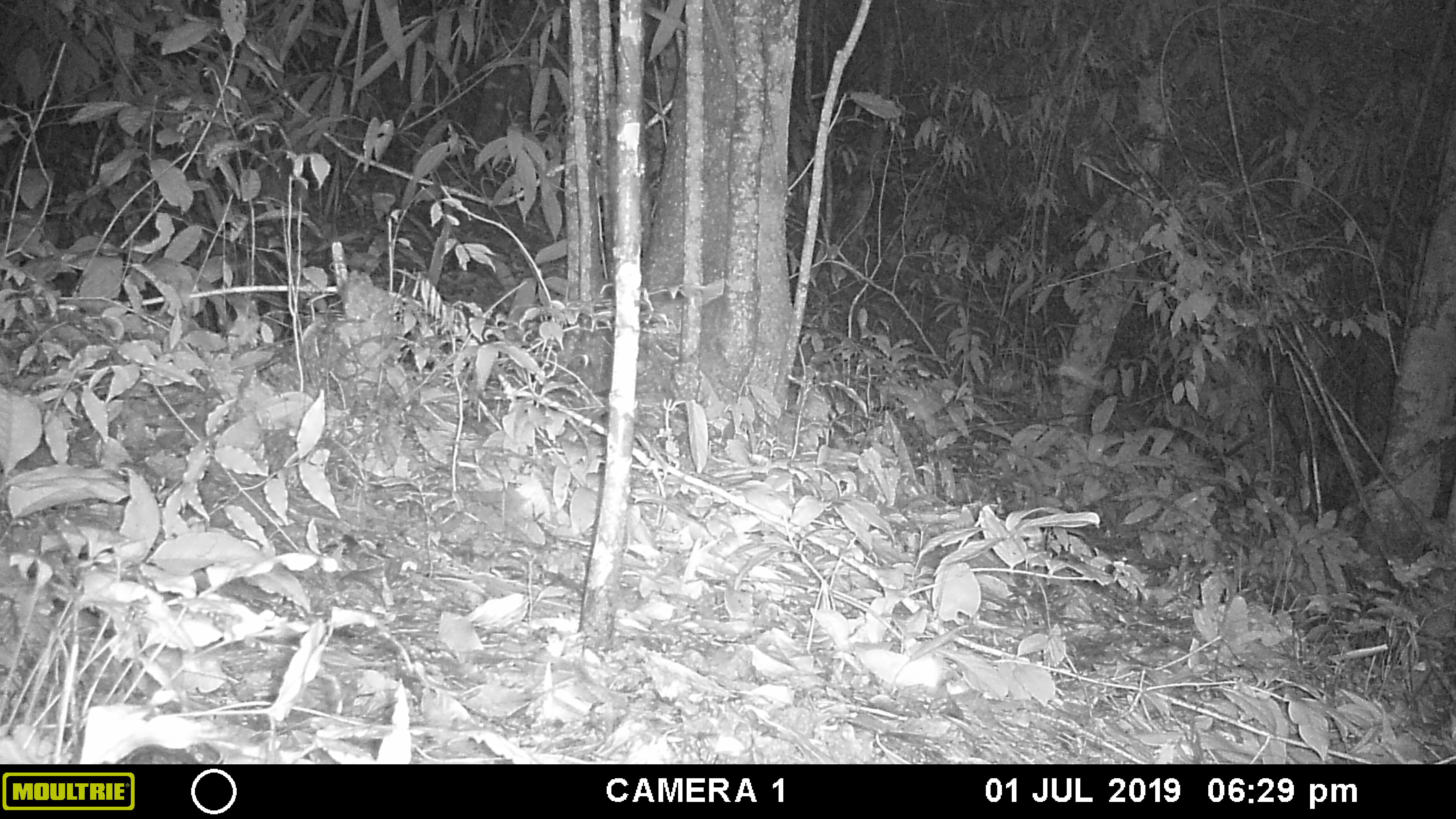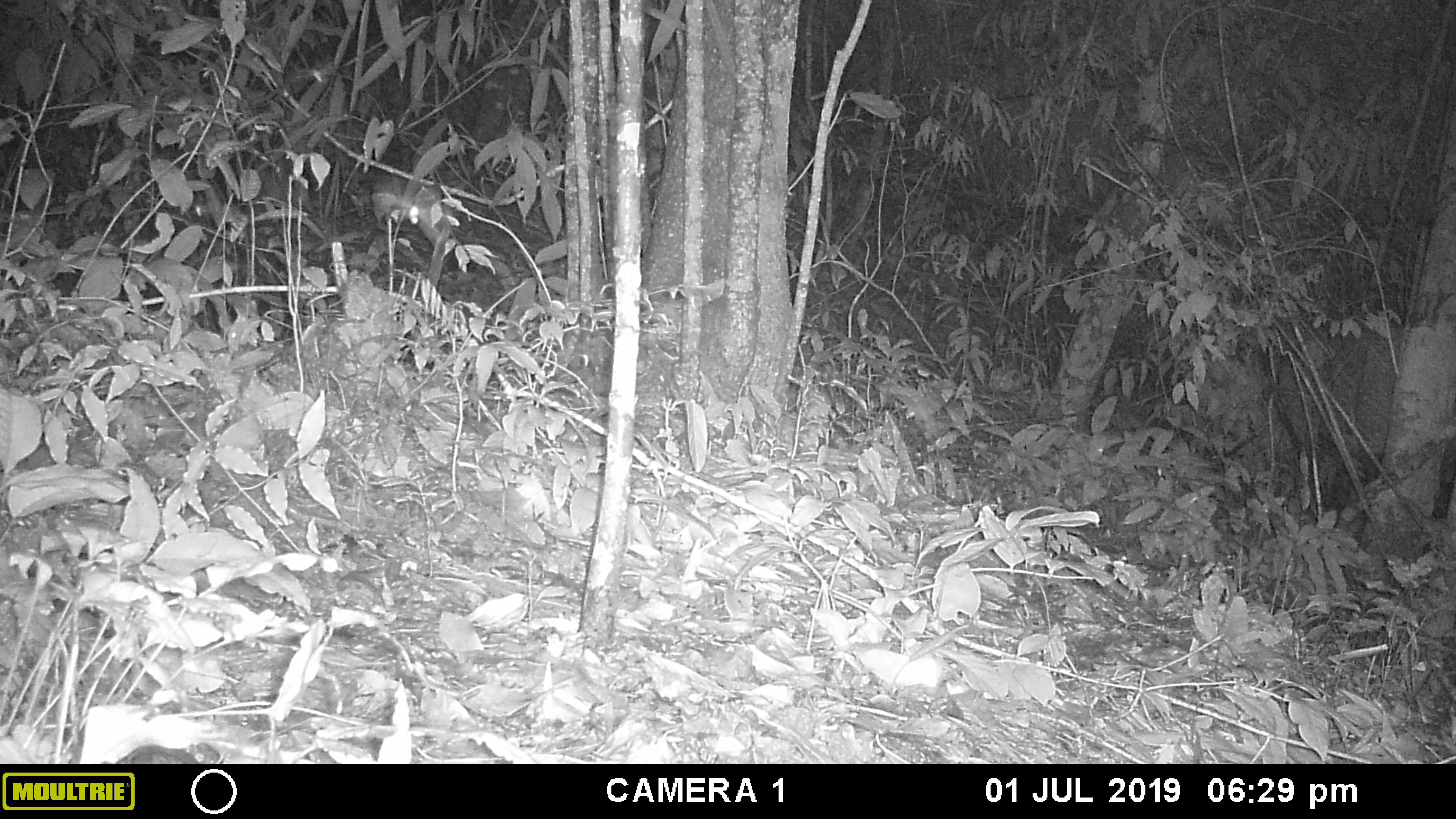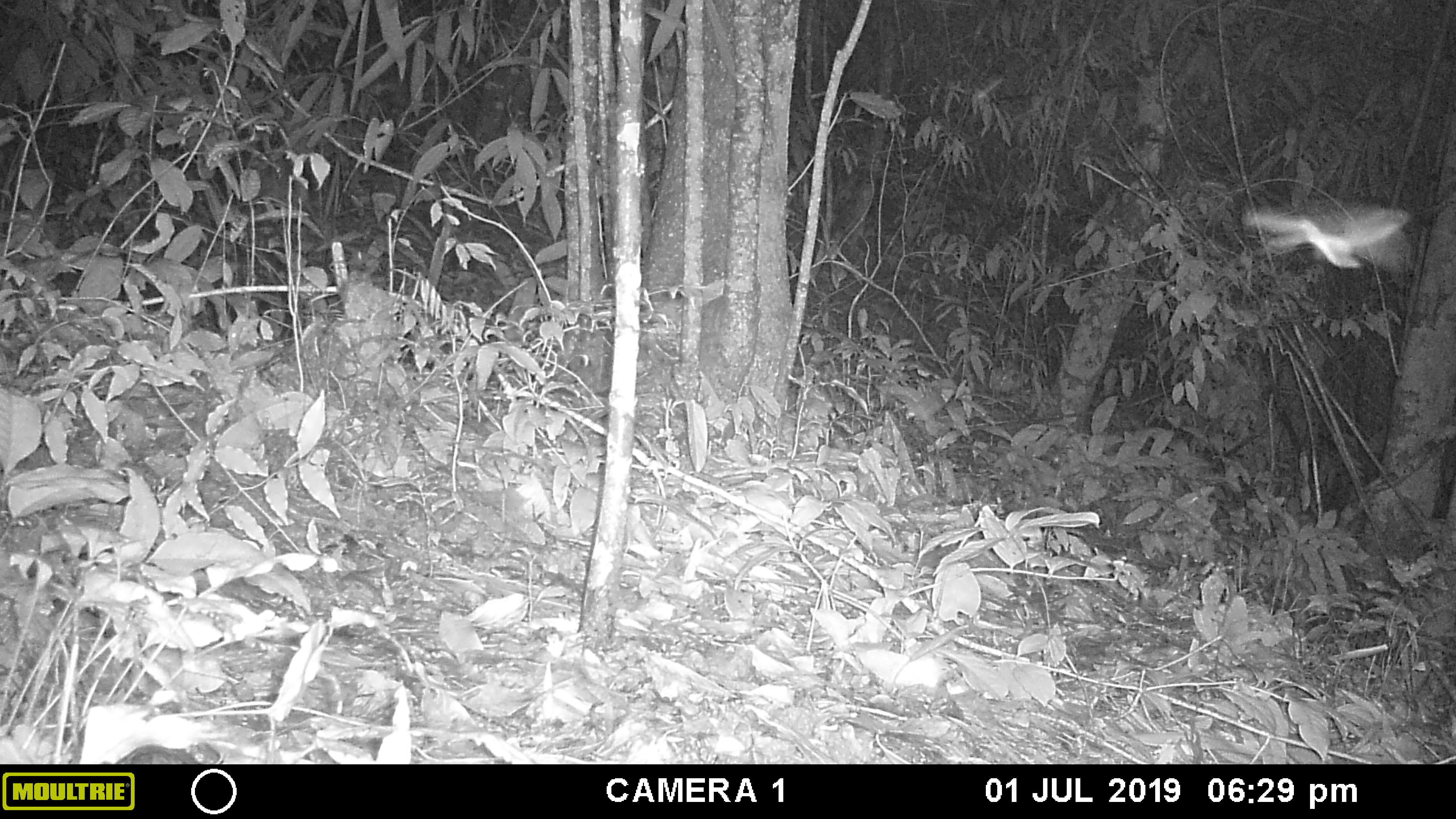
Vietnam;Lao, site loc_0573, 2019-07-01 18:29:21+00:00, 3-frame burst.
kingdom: Animalia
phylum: Arthropoda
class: Insecta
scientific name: Insecta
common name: insect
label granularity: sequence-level